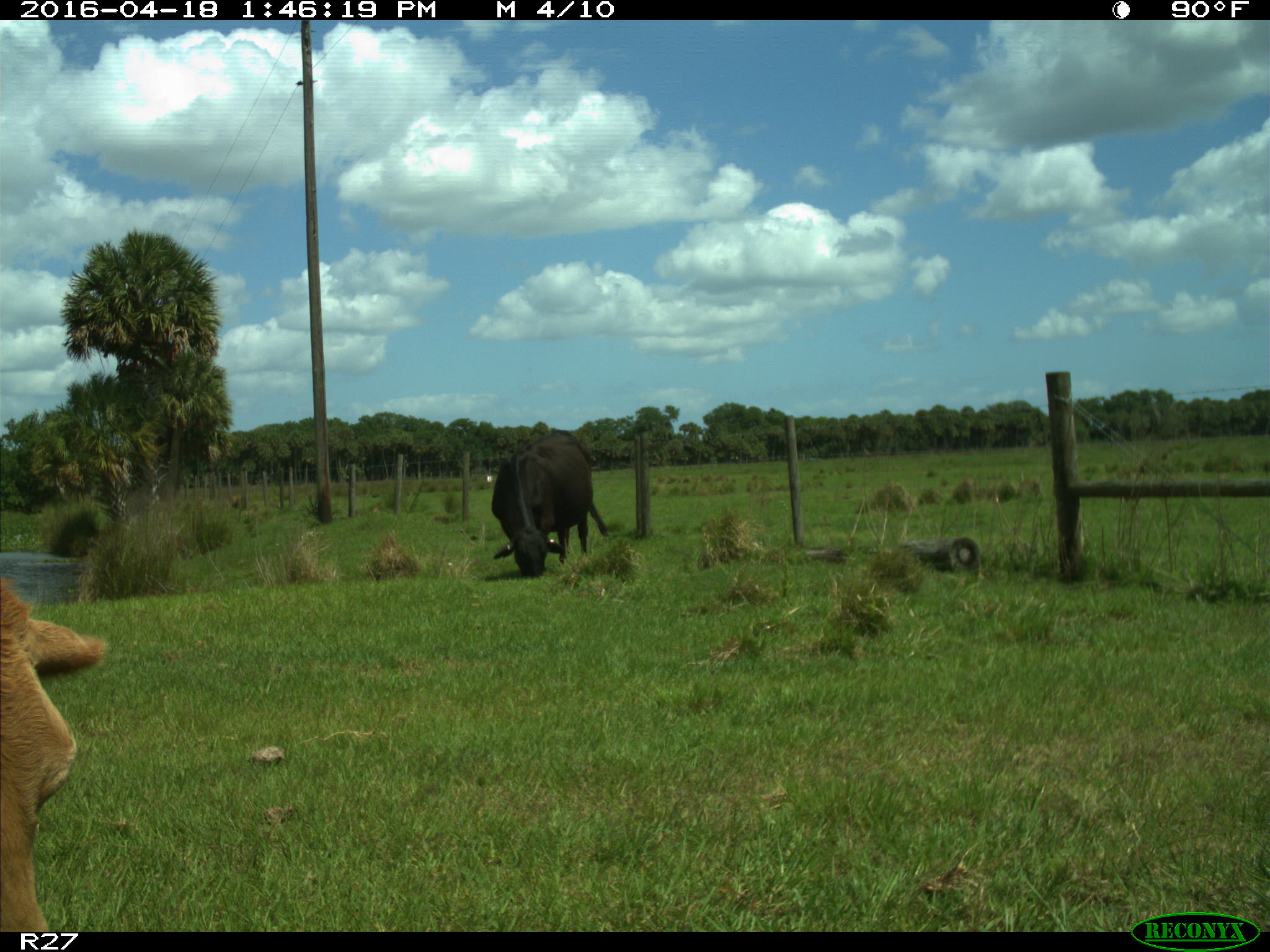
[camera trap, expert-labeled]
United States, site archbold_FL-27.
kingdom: Animalia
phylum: Chordata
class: Mammalia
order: Artiodactyla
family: Bovidae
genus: Bos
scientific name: Bos taurus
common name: domestic cow